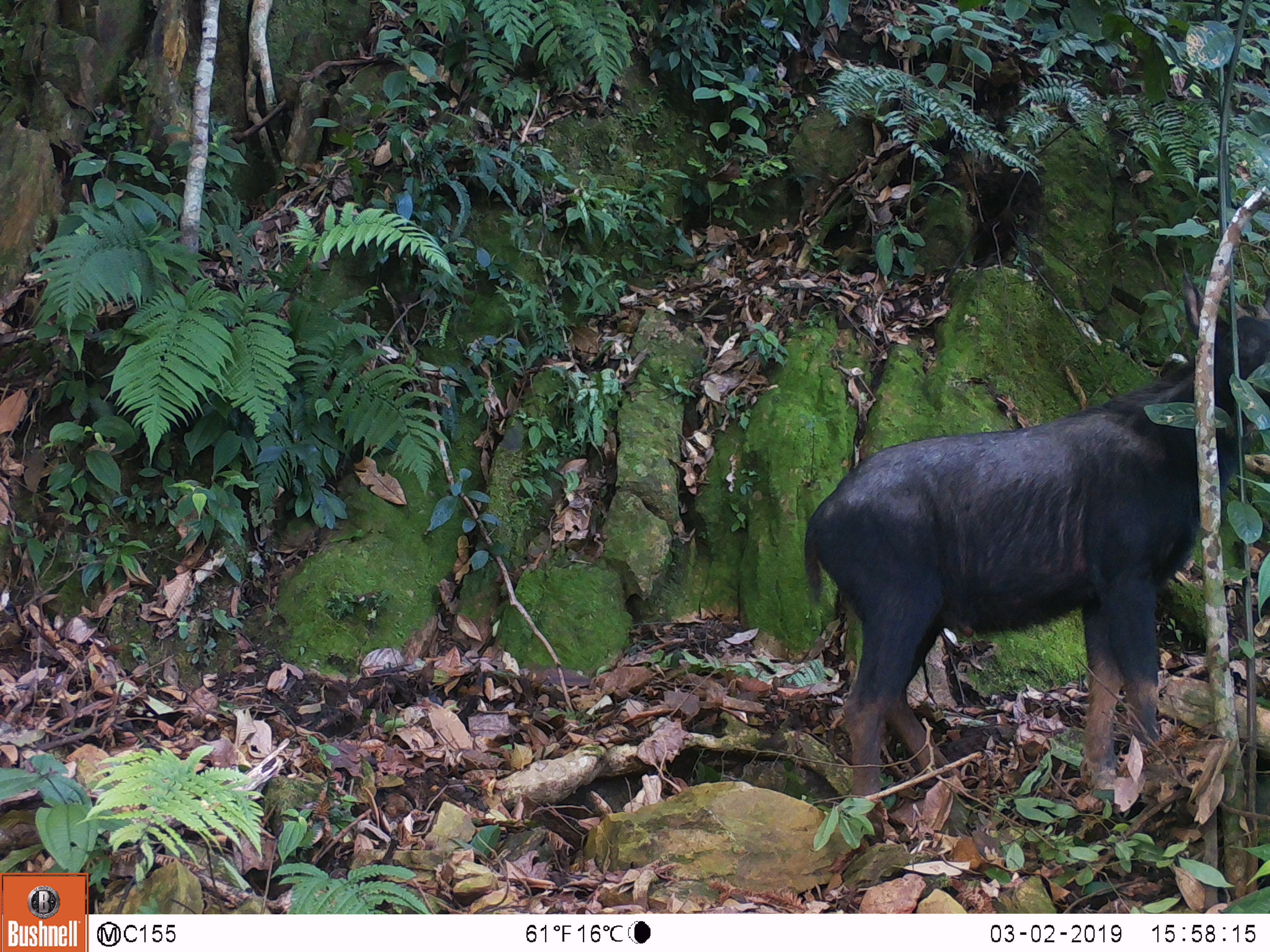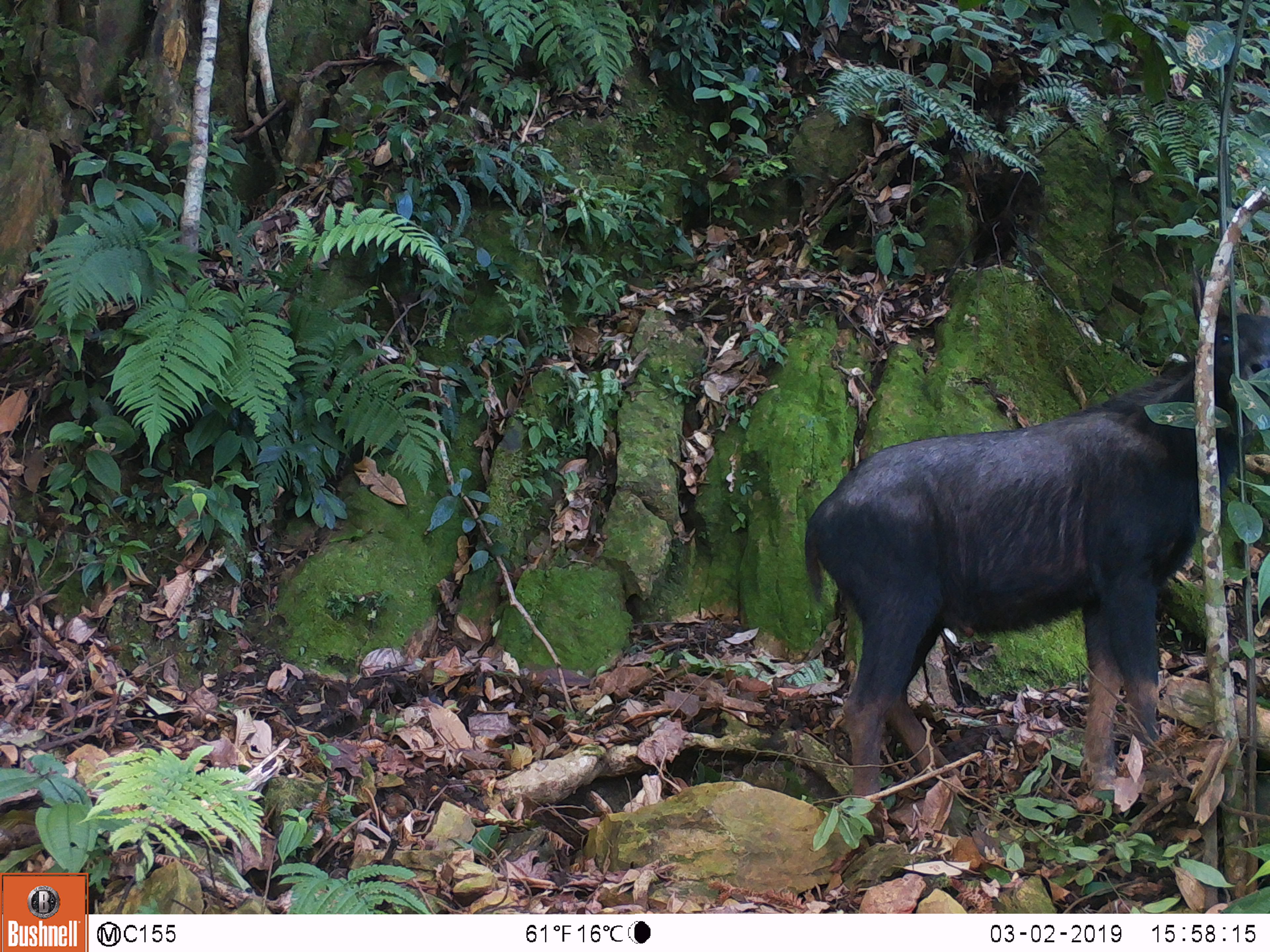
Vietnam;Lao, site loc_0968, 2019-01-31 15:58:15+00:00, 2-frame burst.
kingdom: Animalia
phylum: Chordata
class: Mammalia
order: Artiodactyla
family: Bovidae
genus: Capricornis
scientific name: Capricornis sumatraensis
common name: chinese serow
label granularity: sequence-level